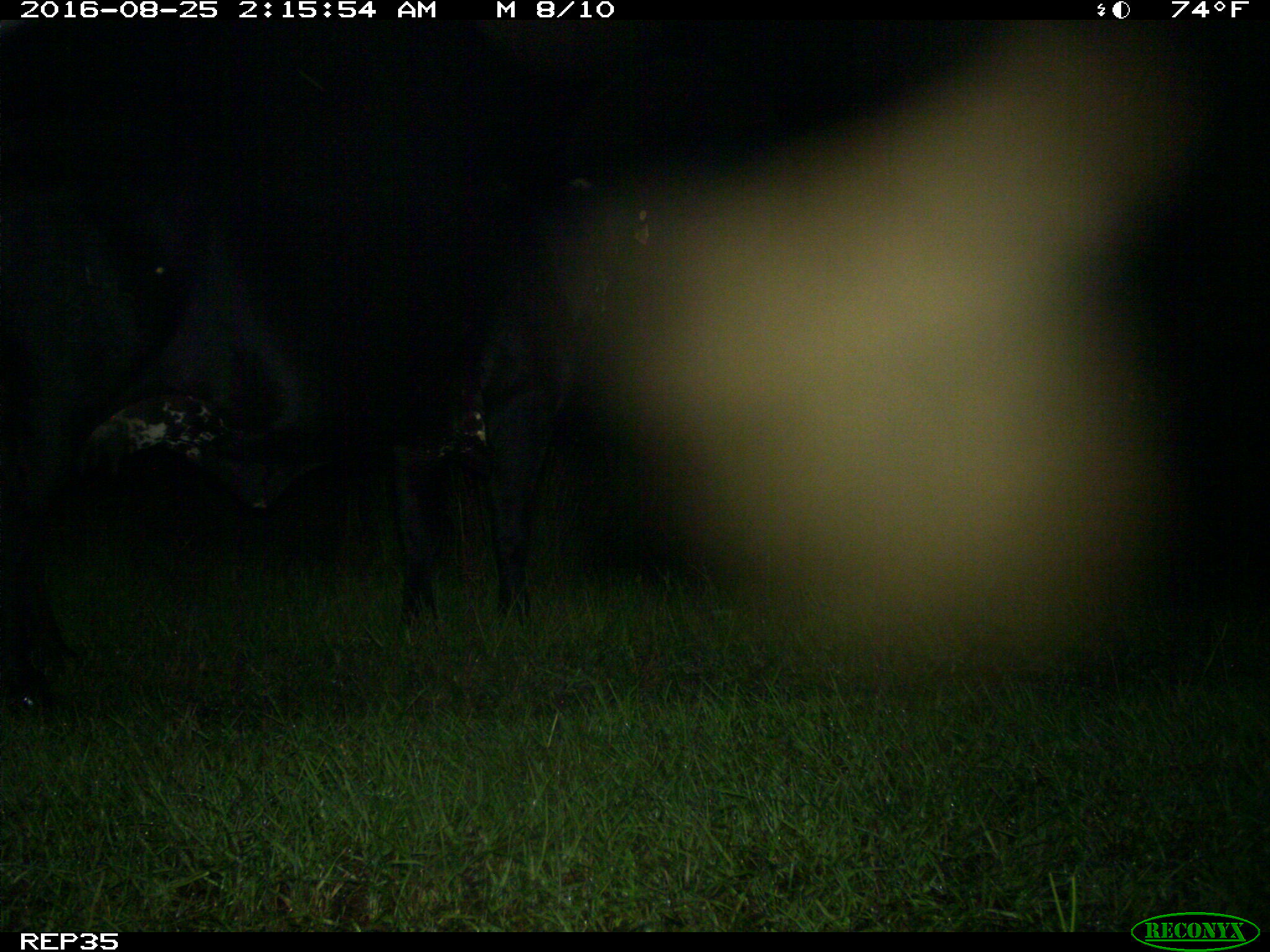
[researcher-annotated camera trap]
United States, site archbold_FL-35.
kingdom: Animalia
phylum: Chordata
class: Mammalia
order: Artiodactyla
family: Bovidae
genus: Bos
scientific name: Bos taurus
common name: domestic cow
Bos taurus (domestic cow).